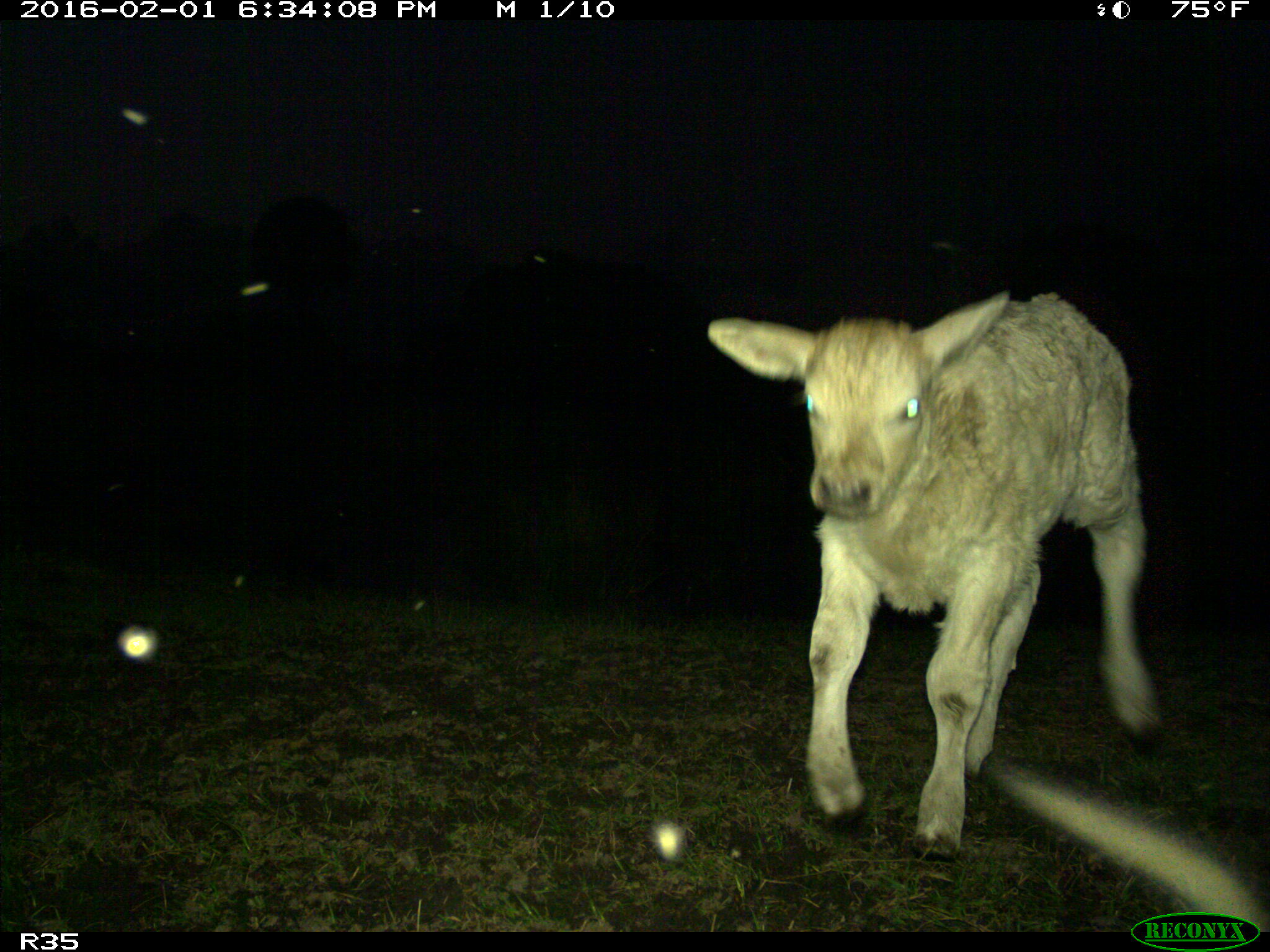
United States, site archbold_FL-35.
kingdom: Animalia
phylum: Chordata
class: Mammalia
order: Artiodactyla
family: Bovidae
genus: Bos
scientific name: Bos taurus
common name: domestic cow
Bos taurus (domestic cow).